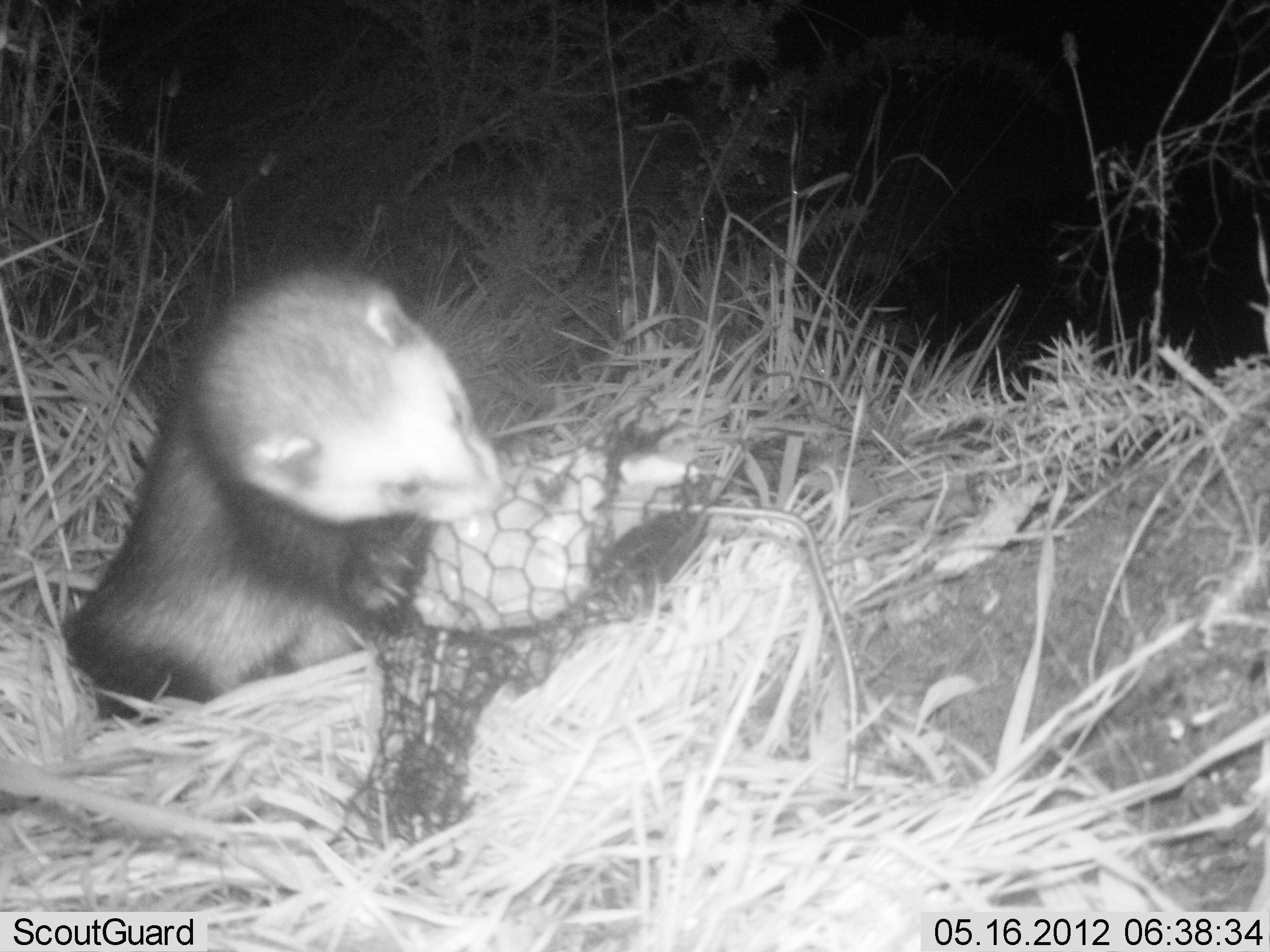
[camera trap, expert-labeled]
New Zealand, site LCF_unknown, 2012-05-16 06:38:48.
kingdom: Animalia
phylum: Chordata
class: Mammalia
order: Carnivora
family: Mustelidae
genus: Mustela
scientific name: Mustela furo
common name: ferret